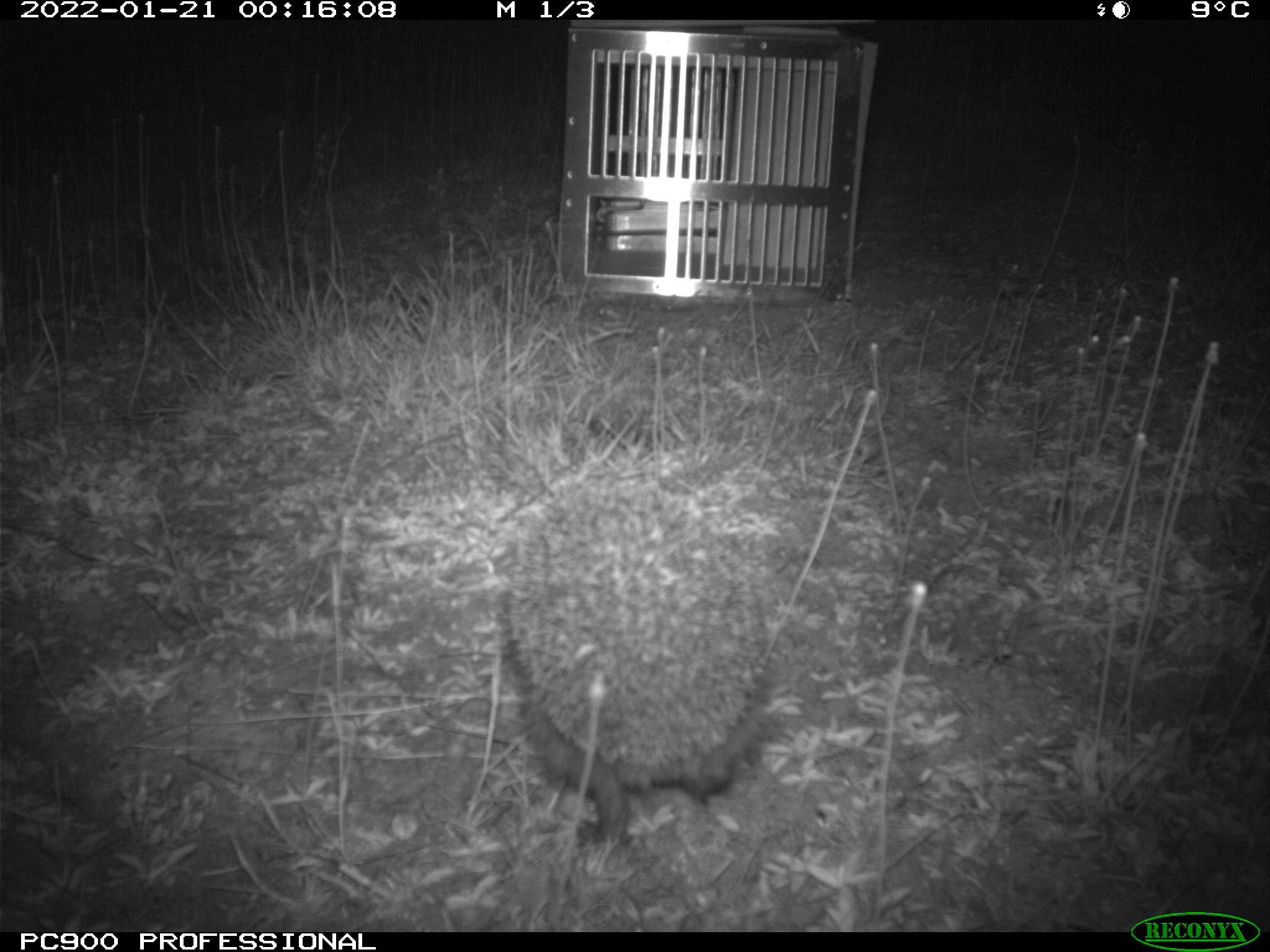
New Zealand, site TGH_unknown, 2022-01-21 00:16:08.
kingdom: Animalia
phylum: Chordata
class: Mammalia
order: Eulipotyphla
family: Erinaceidae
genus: Erinaceus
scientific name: Erinaceus europaeus europaeus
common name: european hedgehog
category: hedgehog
Hedgehog (european hedgehog) (Erinaceus europaeus europaeus).